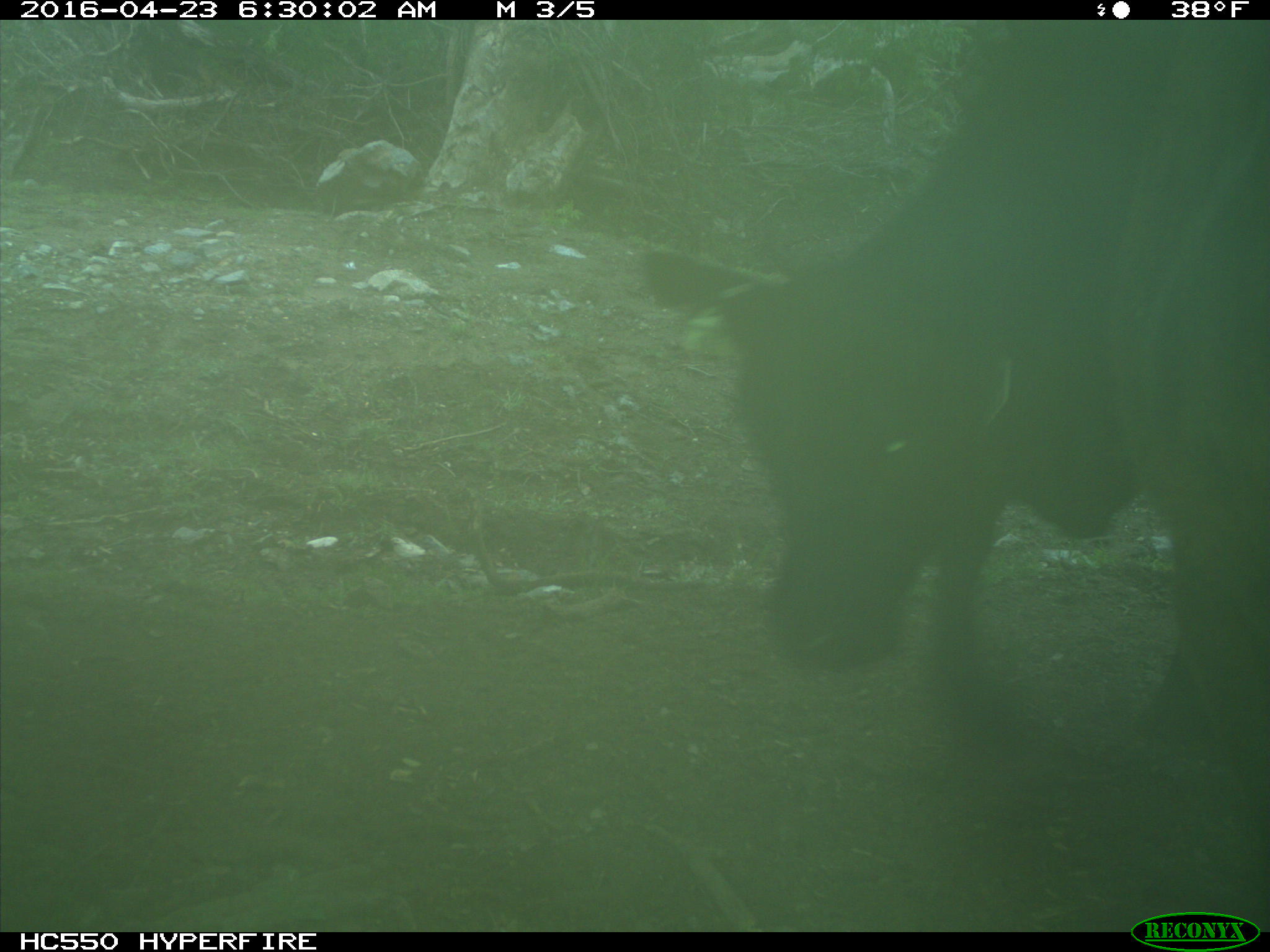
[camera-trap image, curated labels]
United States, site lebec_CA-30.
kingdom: Animalia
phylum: Chordata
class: Mammalia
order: Artiodactyla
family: Bovidae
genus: Bos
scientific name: Bos taurus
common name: domestic cow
Bos taurus (domestic cow).